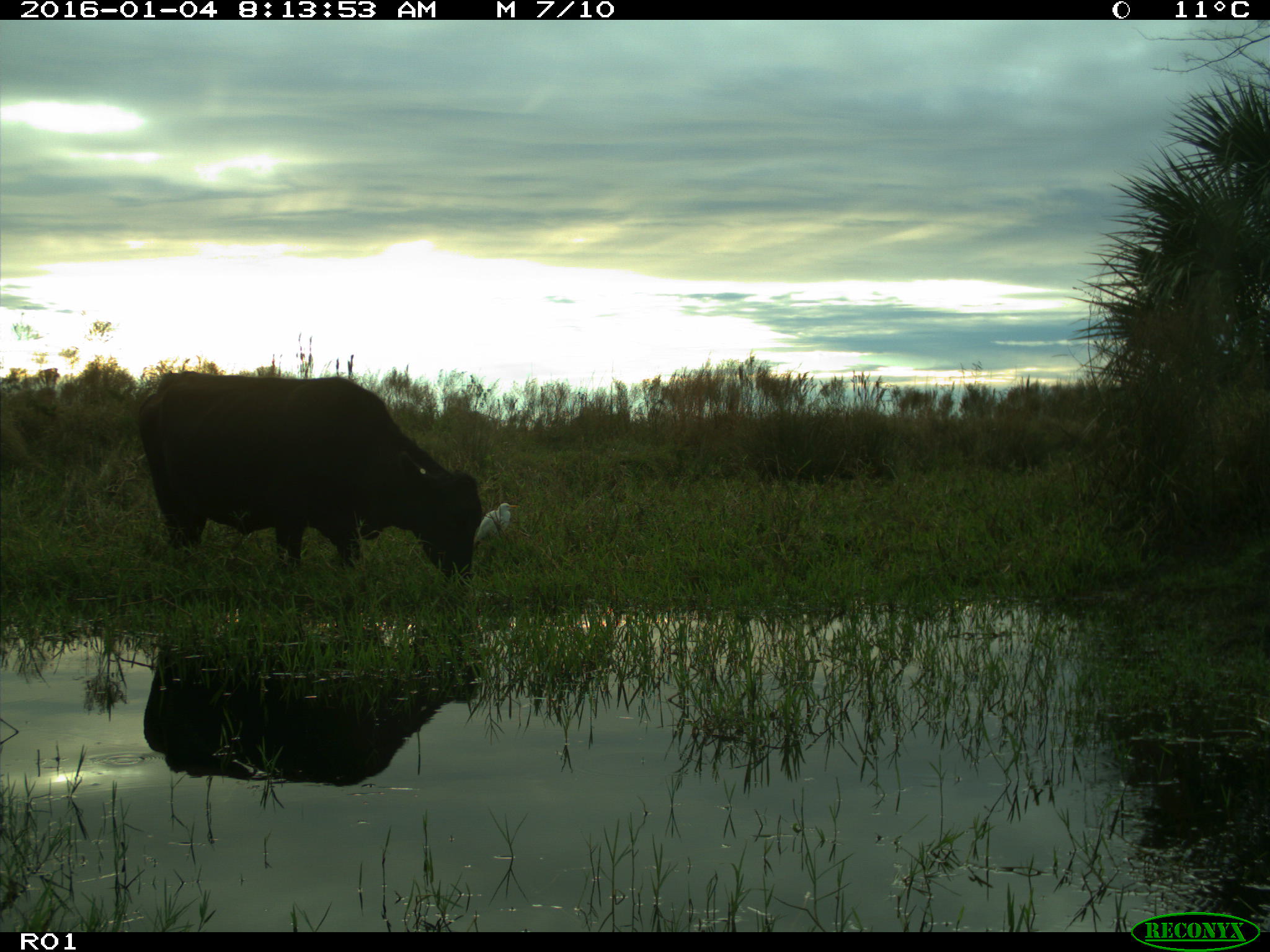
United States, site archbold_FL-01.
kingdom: Animalia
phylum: Chordata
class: Mammalia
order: Artiodactyla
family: Bovidae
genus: Bos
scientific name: Bos taurus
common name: domestic cow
Bos taurus (domestic cow).